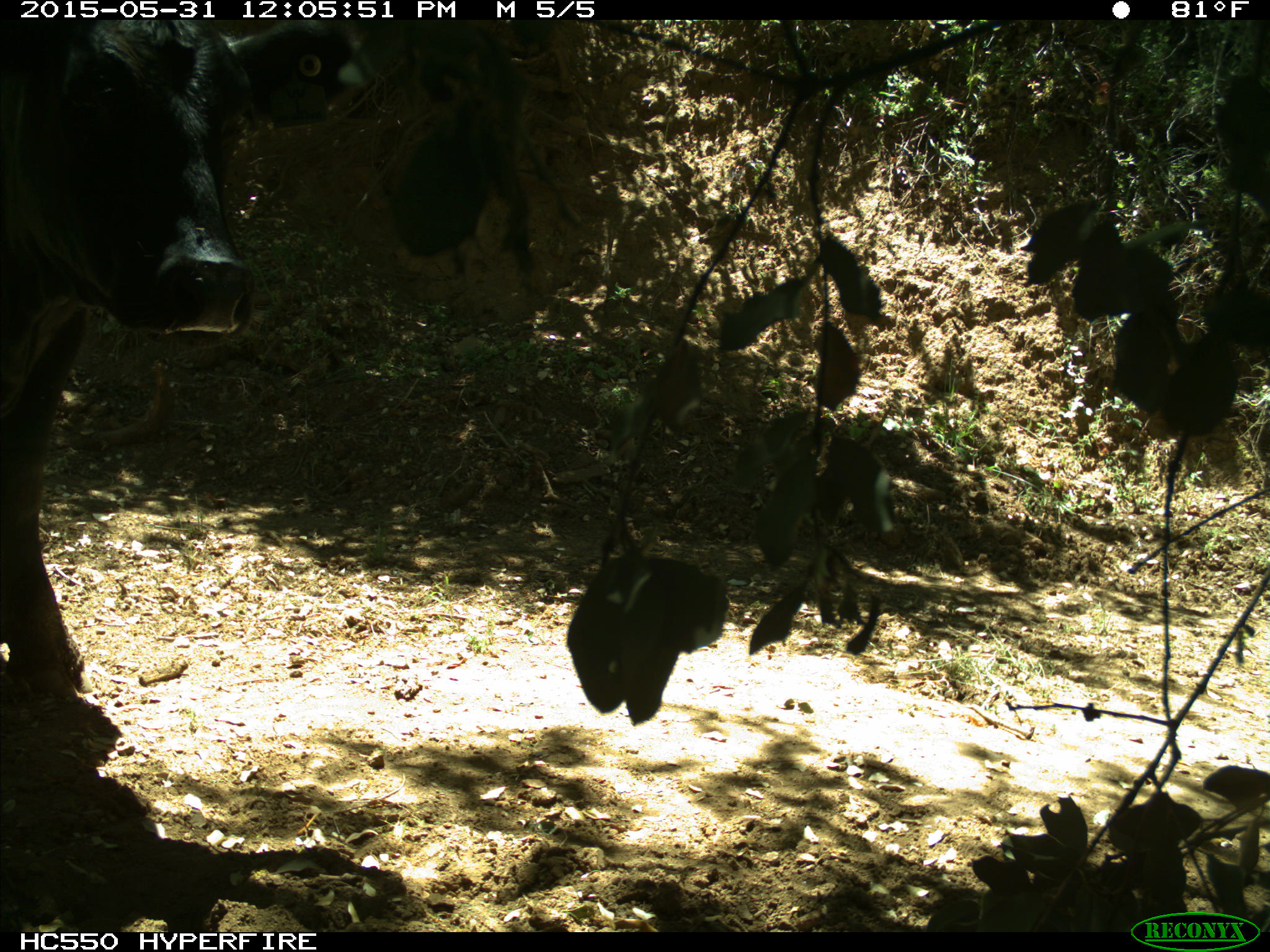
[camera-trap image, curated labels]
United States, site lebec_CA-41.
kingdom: Animalia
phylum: Chordata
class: Mammalia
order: Artiodactyla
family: Bovidae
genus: Bos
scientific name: Bos taurus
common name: domestic cow